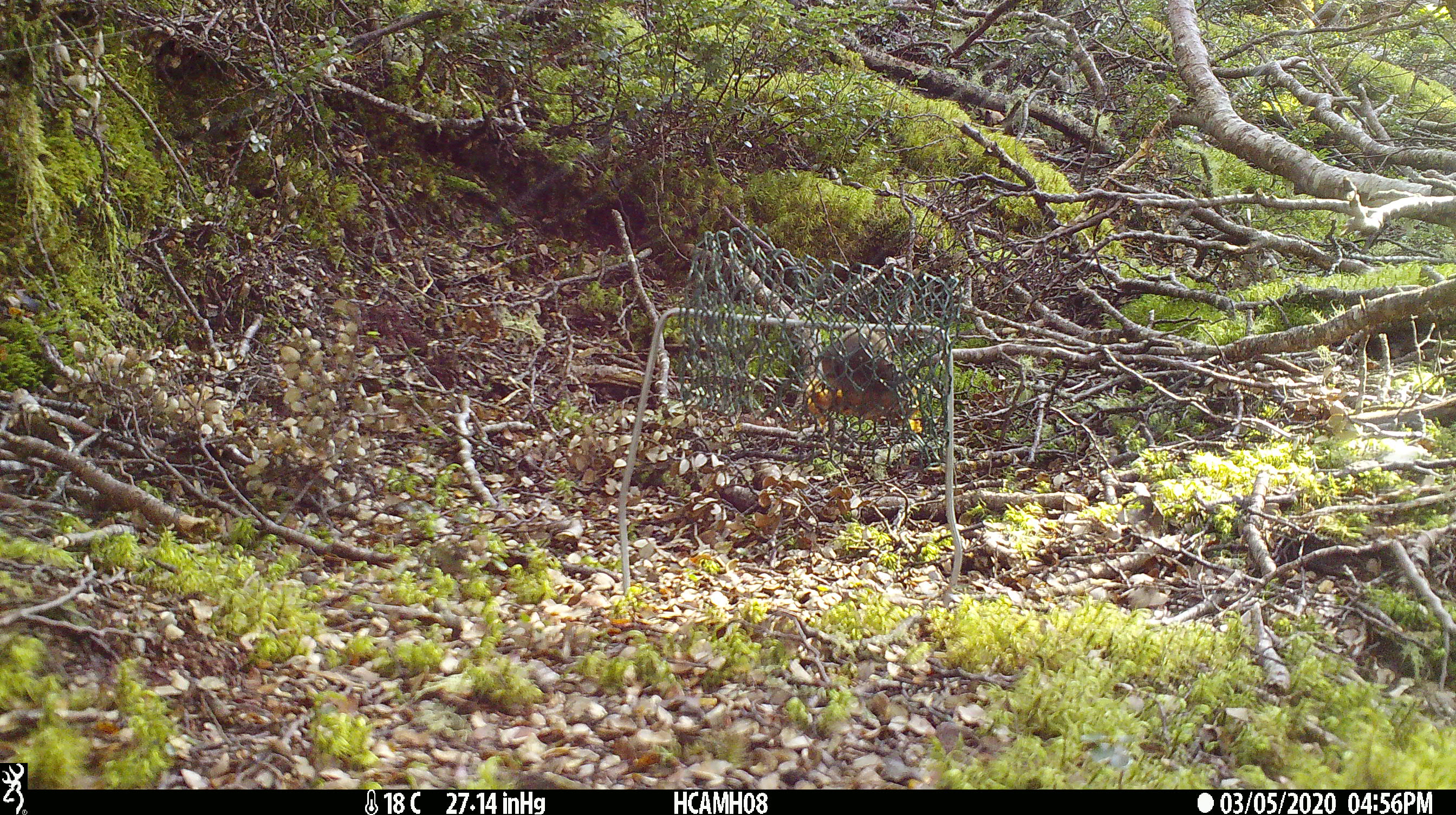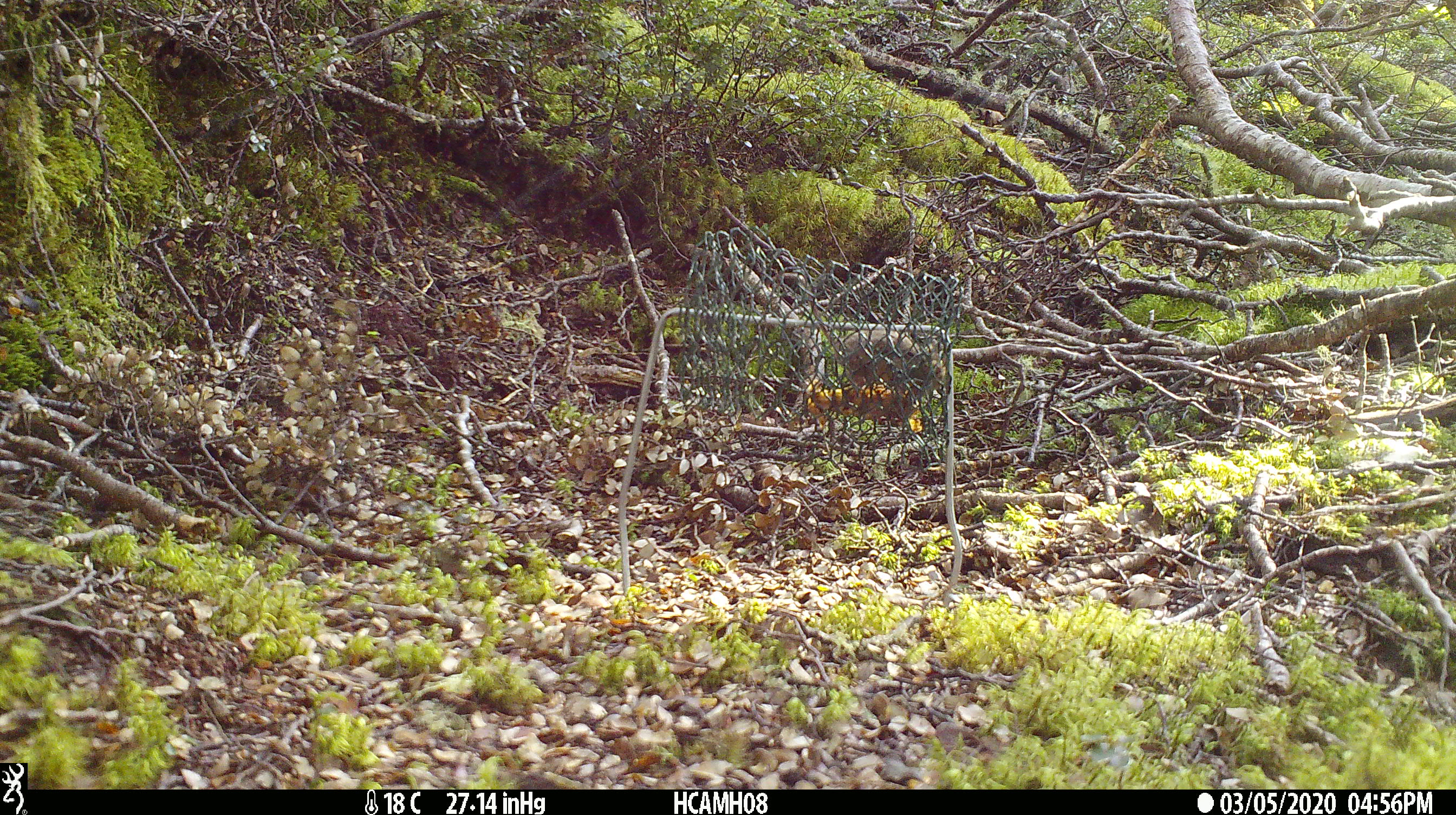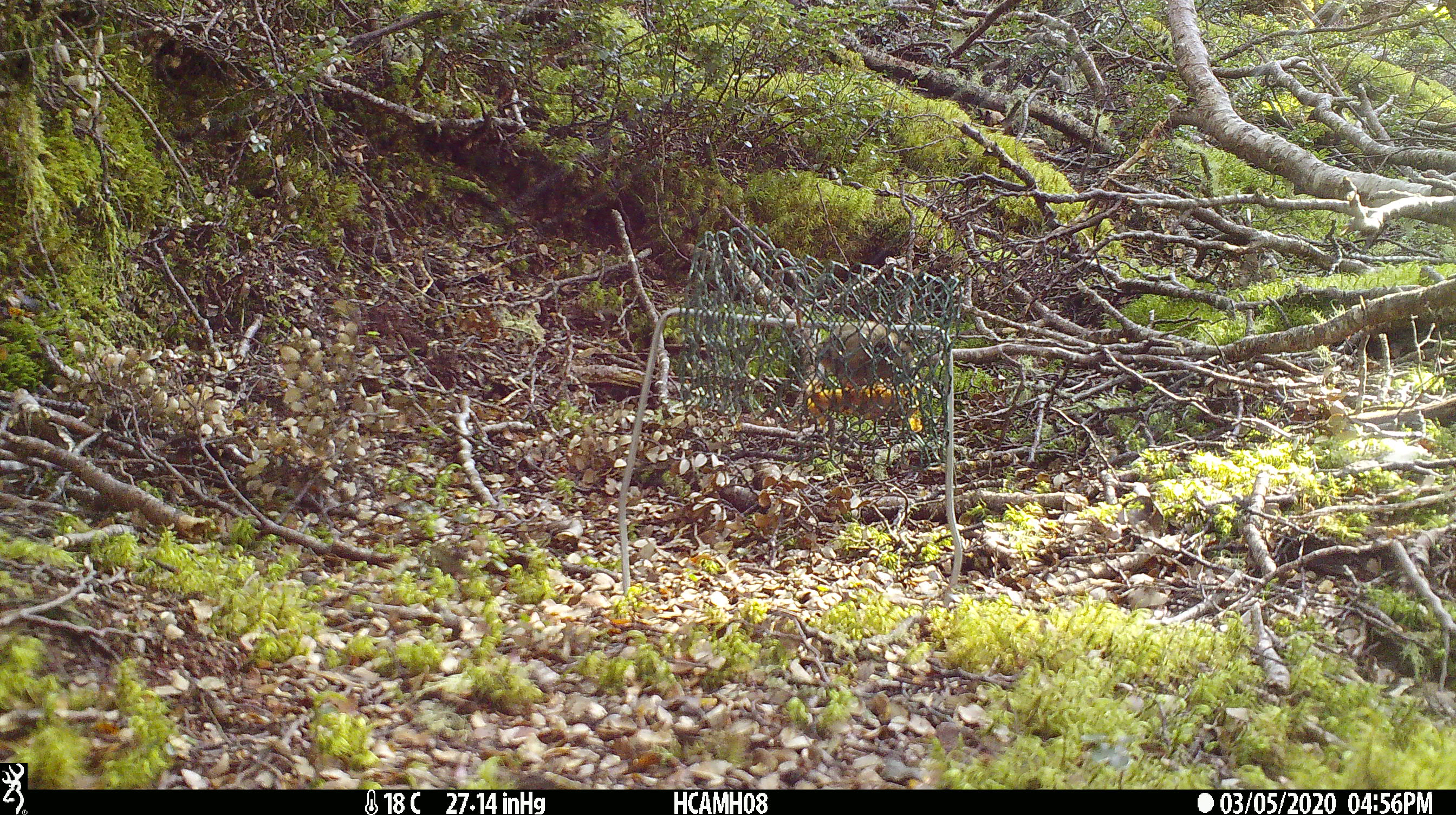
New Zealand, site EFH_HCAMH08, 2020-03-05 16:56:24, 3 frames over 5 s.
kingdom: Animalia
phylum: Chordata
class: Mammalia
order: Rodentia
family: Muridae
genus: Mus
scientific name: Mus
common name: mouse